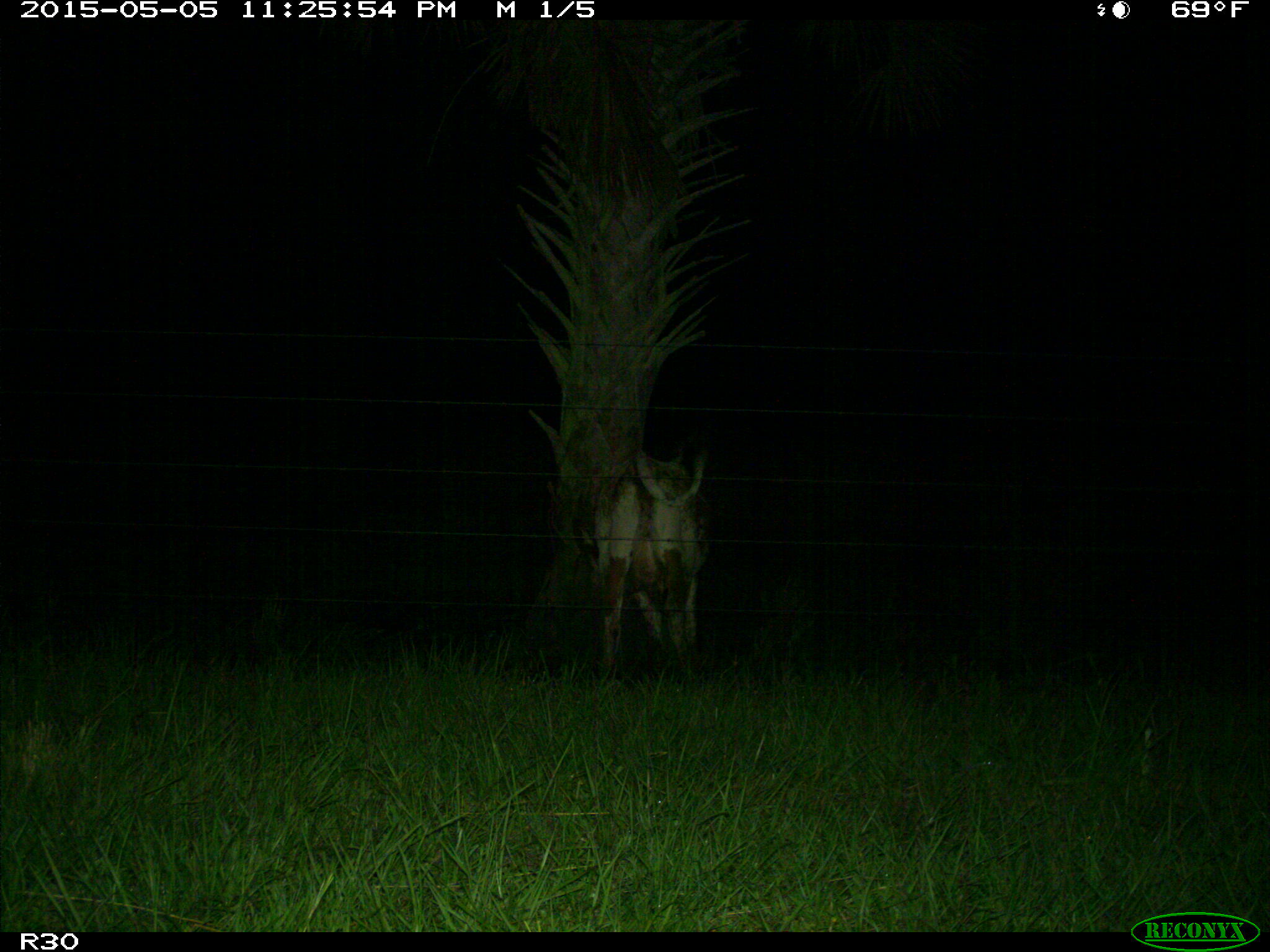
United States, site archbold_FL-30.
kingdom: Animalia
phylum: Chordata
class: Mammalia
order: Artiodactyla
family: Bovidae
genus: Bos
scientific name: Bos taurus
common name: domestic cow